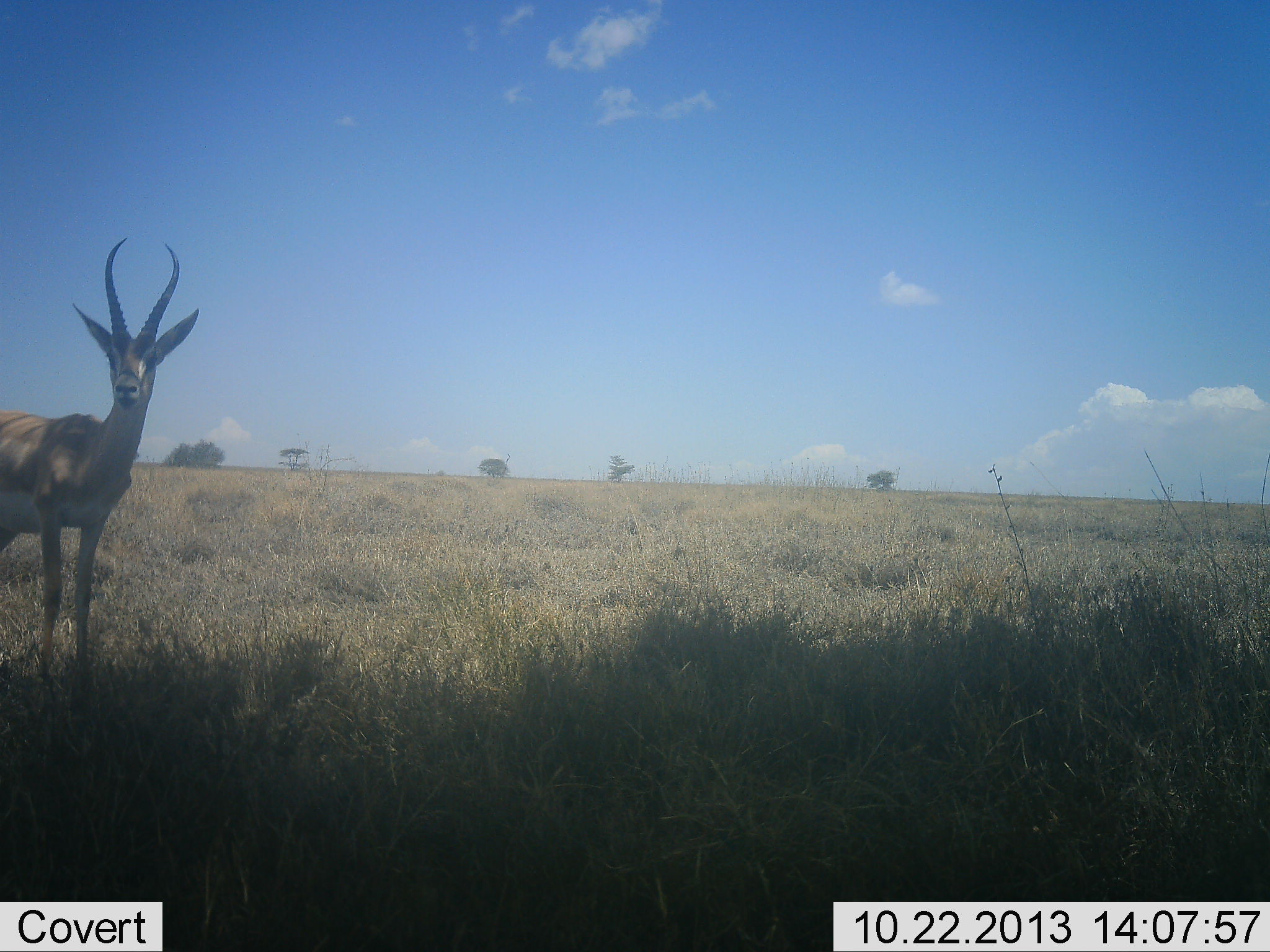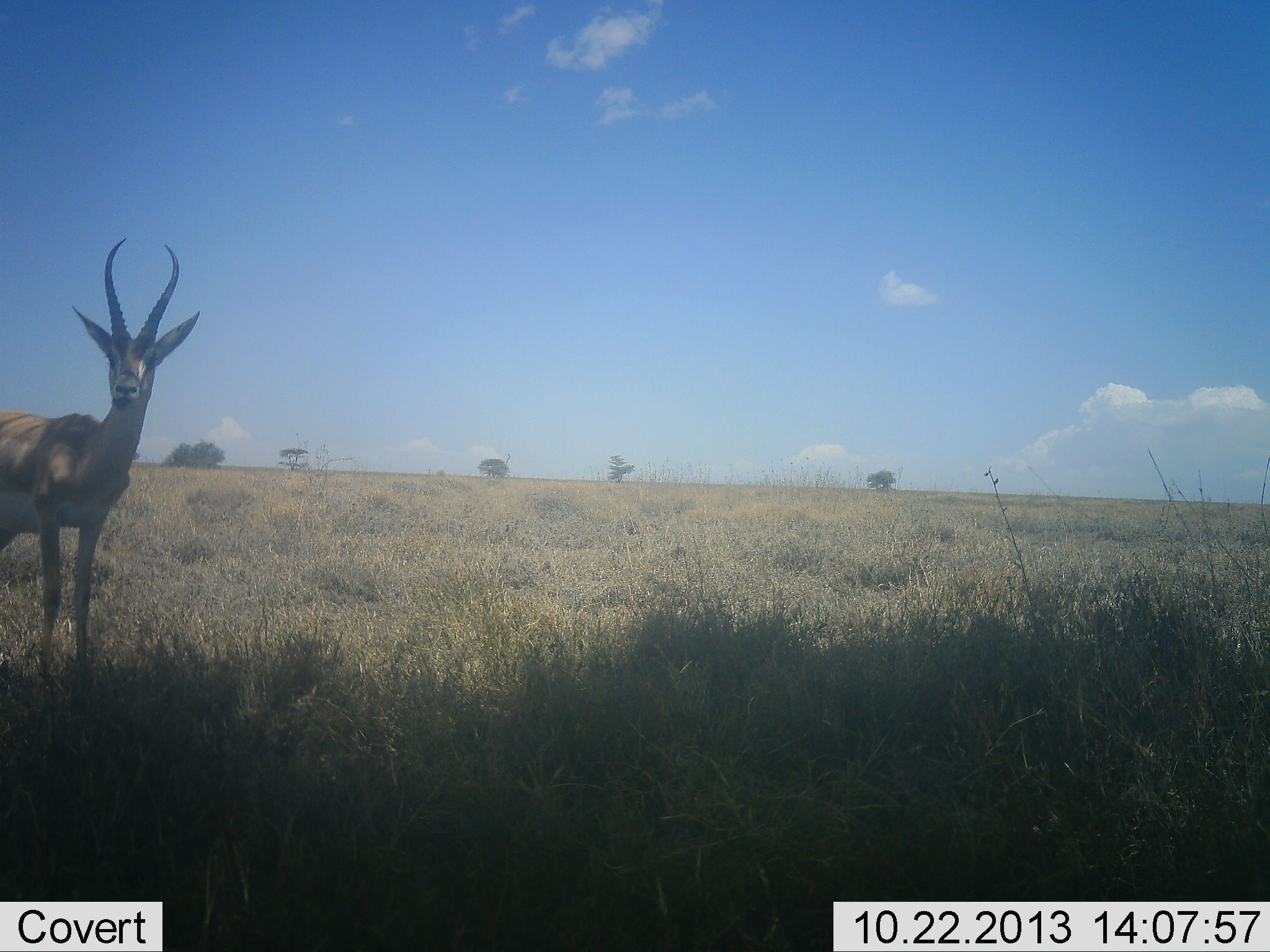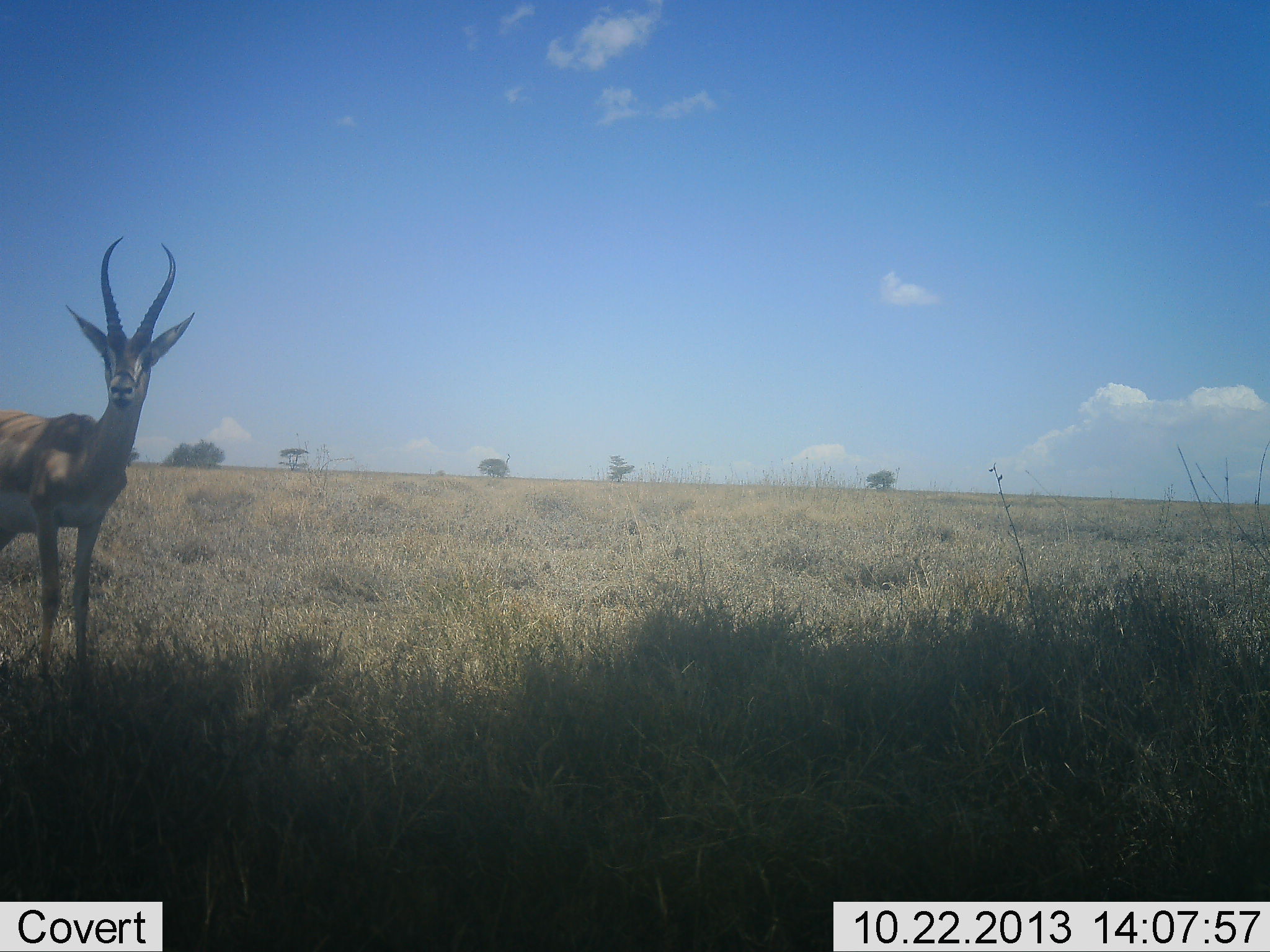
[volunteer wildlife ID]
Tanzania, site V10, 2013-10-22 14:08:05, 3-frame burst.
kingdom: Animalia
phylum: Chordata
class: Mammalia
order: Artiodactyla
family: Bovidae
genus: Nanger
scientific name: Nanger granti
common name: grant's gazelle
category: gazellegrants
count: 1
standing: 90%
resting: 0%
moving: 0%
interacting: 0%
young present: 0%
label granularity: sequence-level